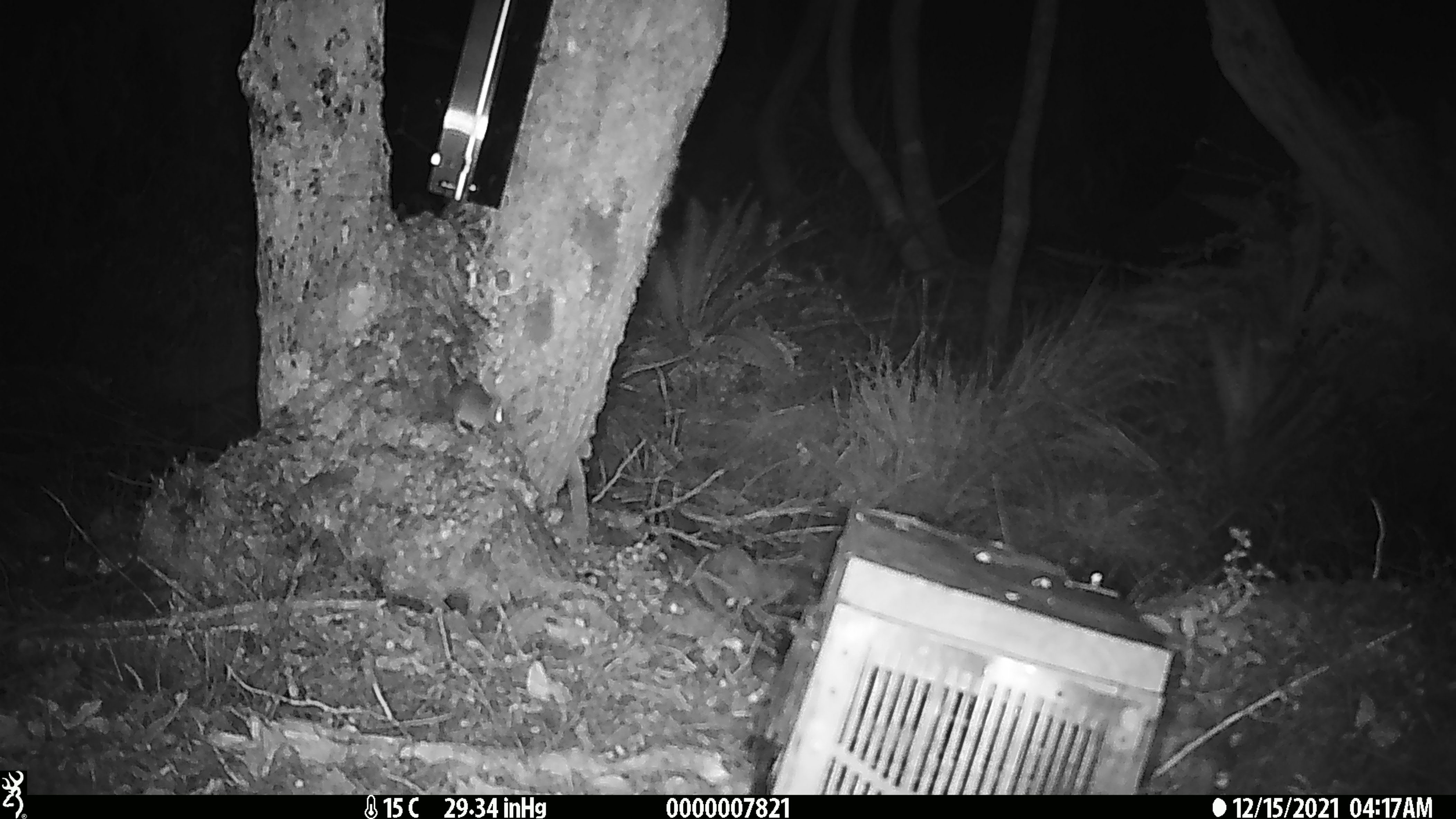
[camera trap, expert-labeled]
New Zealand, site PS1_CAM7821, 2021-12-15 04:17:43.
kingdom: Animalia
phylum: Chordata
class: Mammalia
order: Rodentia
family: Muridae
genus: Mus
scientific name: Mus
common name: mouse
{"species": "mouse (Mus)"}